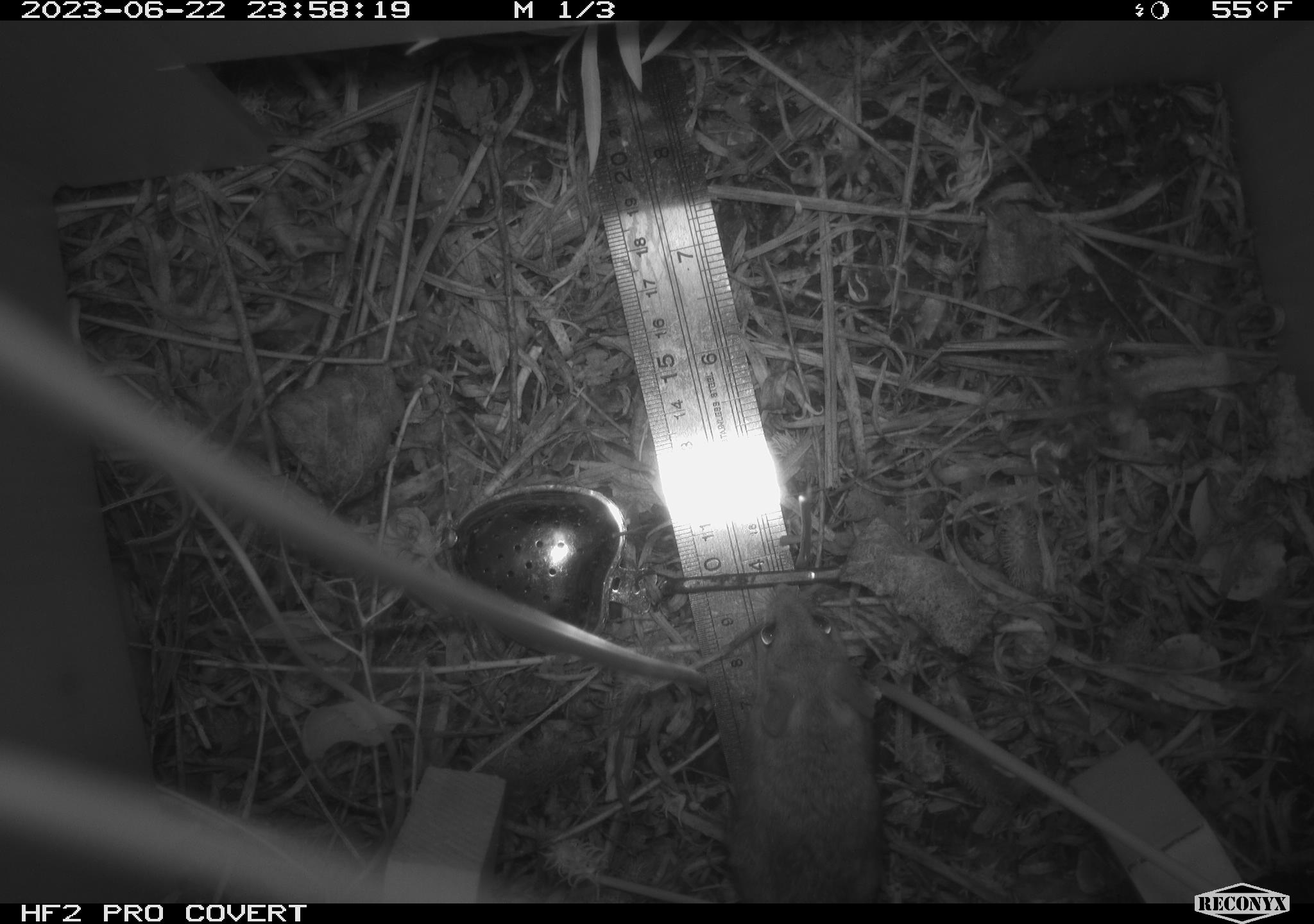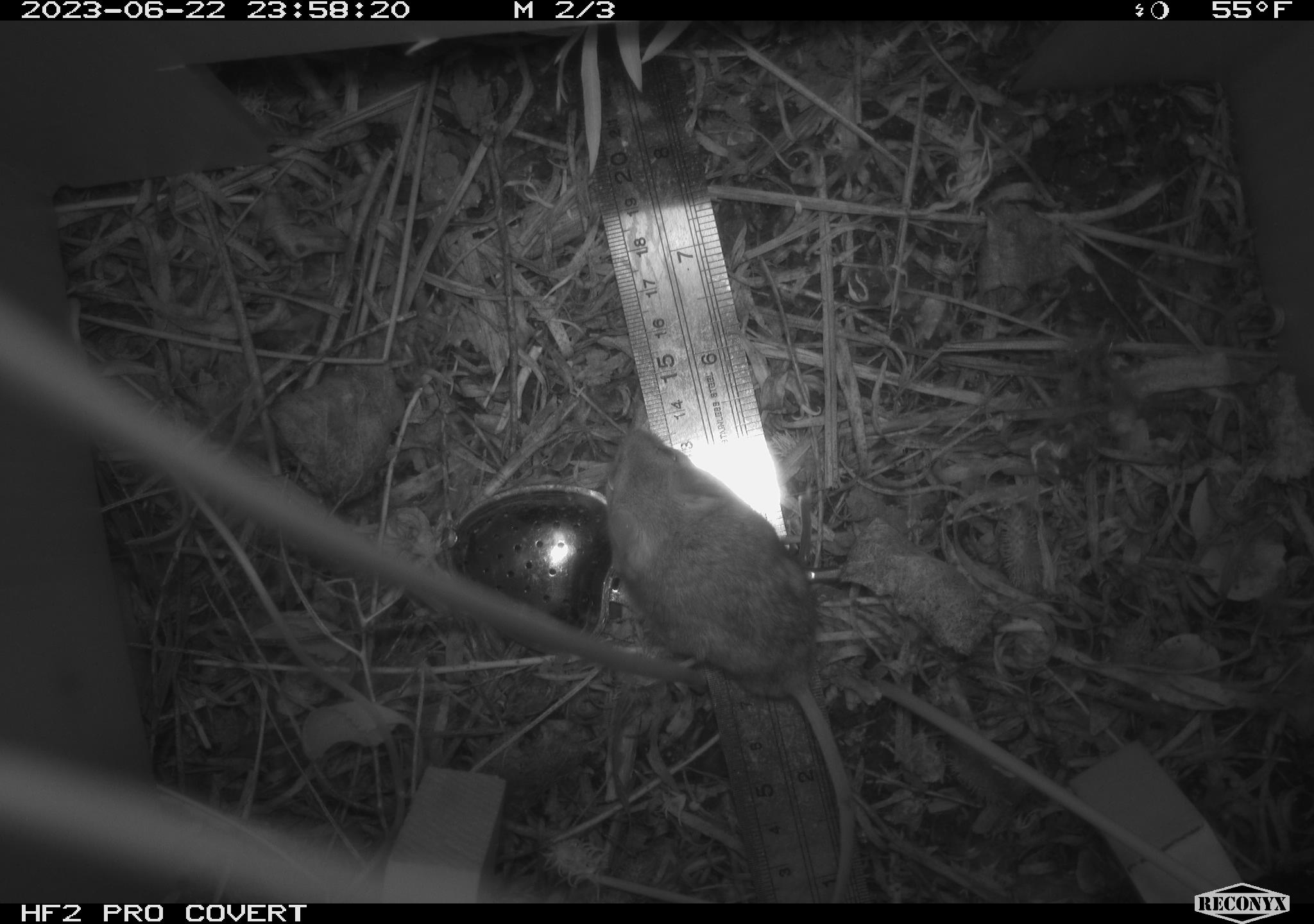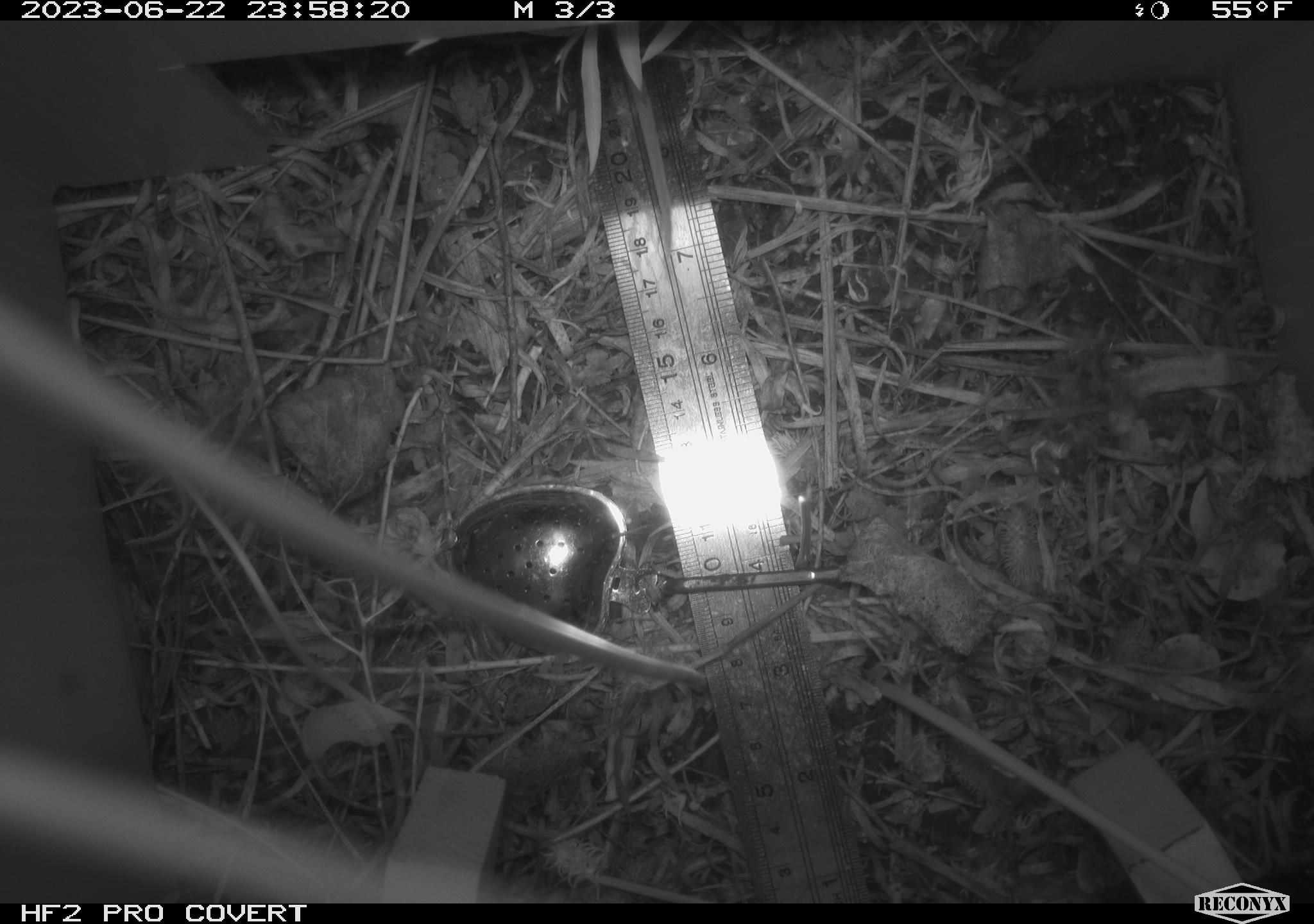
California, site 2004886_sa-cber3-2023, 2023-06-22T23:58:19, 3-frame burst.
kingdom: Animalia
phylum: Chordata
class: Mammalia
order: Rodentia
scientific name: Rodentia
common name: mouse species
Mouse species (Rodentia).